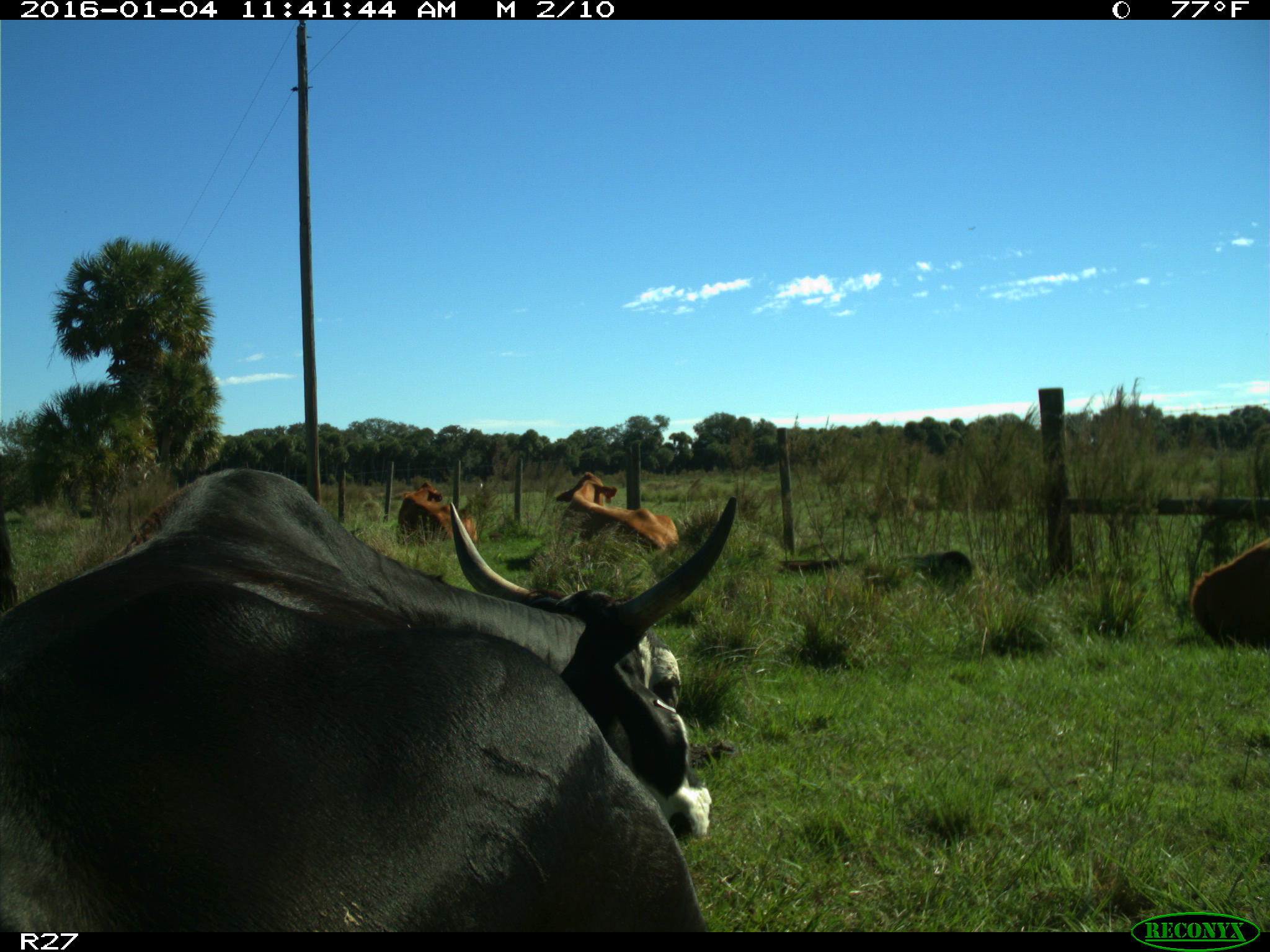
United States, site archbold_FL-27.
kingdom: Animalia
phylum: Chordata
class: Mammalia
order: Artiodactyla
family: Bovidae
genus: Bos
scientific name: Bos taurus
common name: domestic cow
Bos taurus (domestic cow).